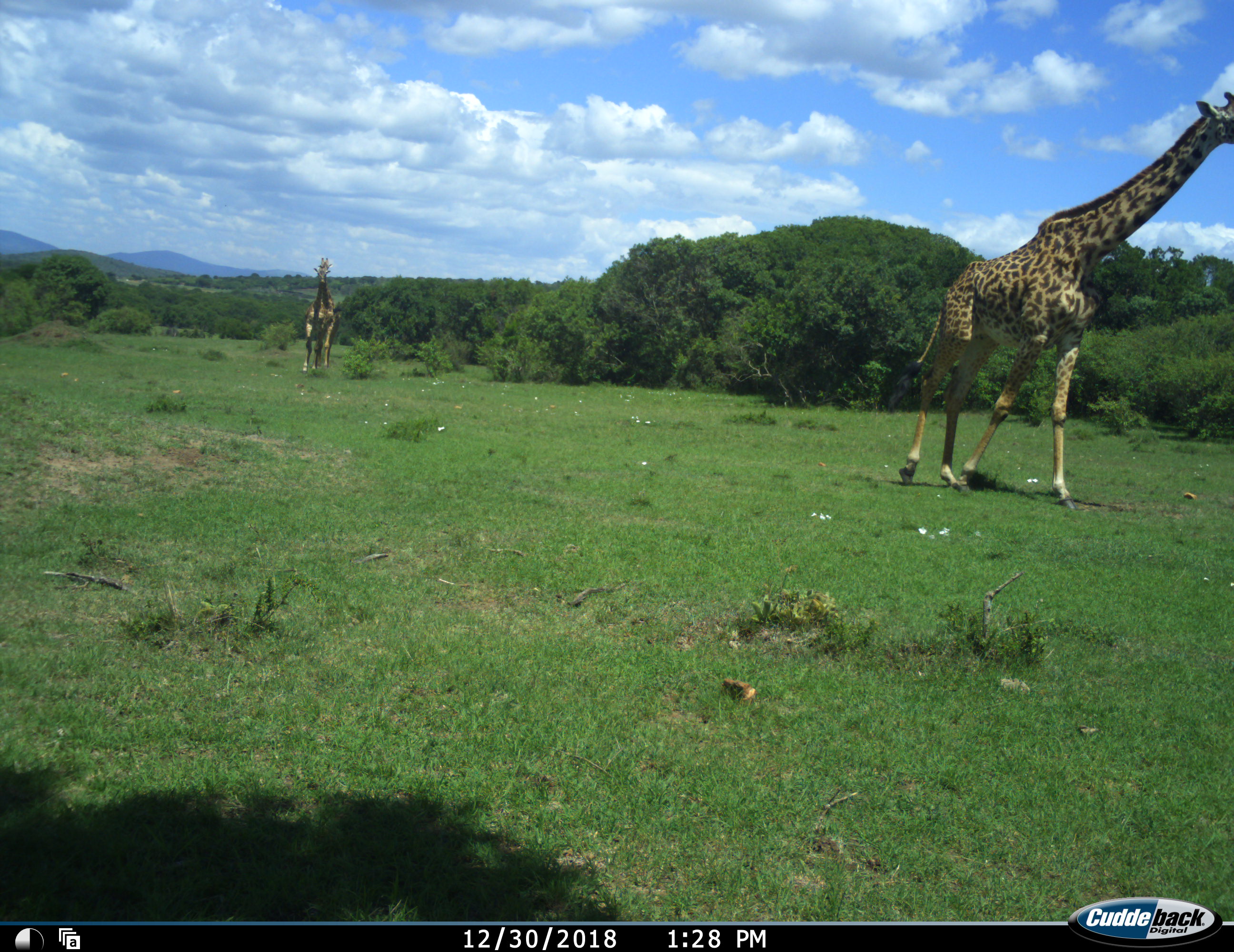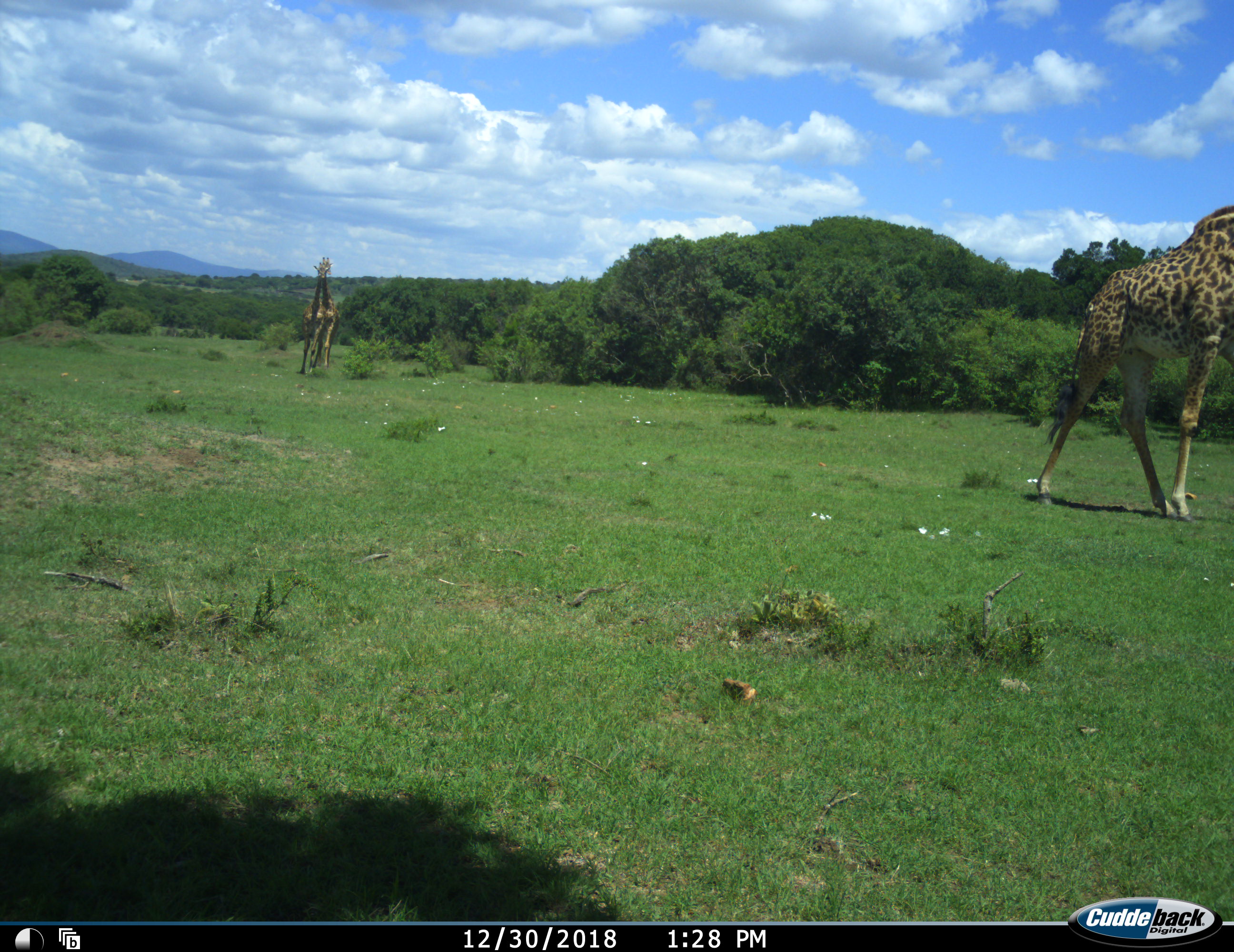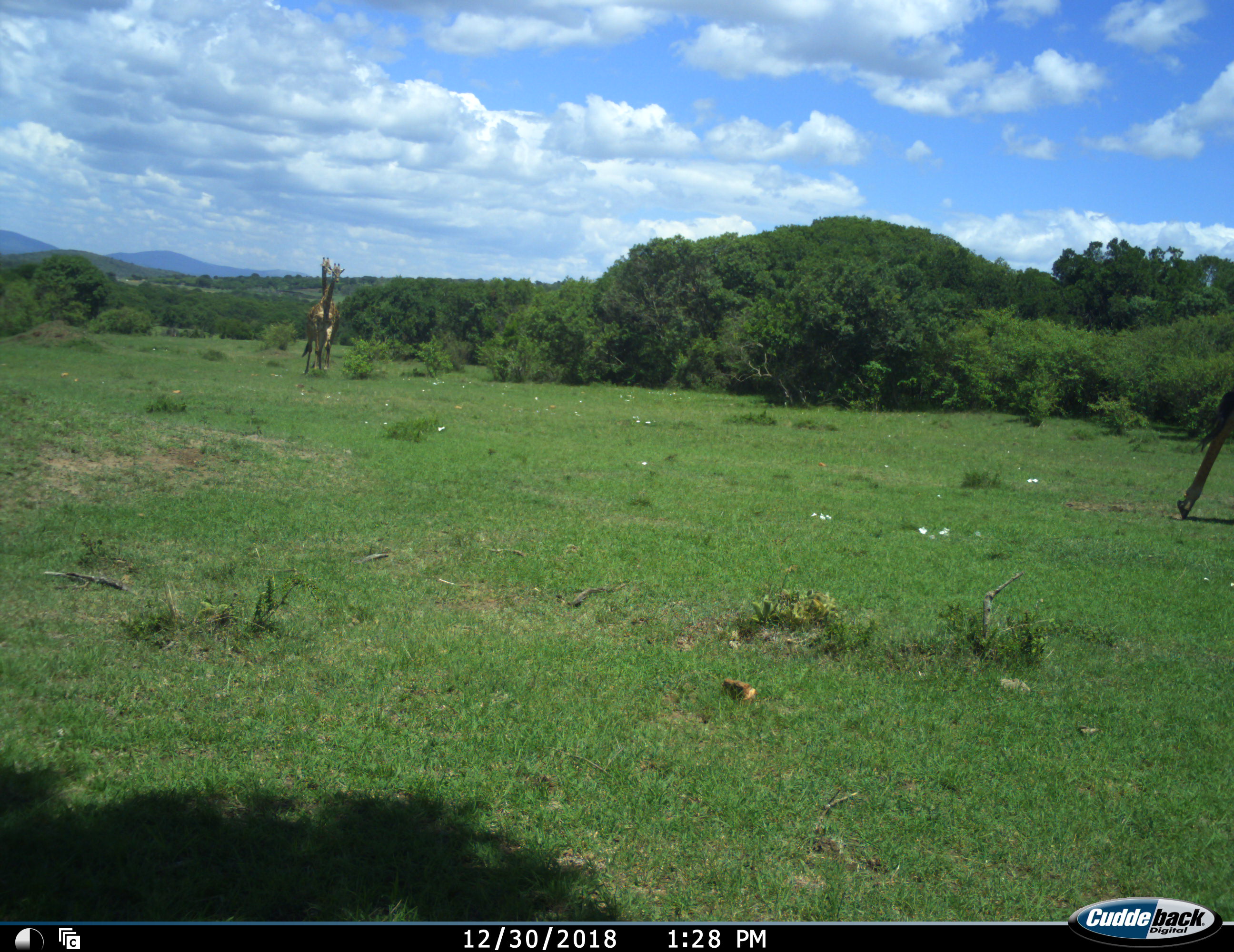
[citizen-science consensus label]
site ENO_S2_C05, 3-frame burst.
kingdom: Animalia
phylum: Chordata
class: Mammalia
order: Artiodactyla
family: Giraffidae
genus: Giraffa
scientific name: Giraffa camelopardalis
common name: giraffe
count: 3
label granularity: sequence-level